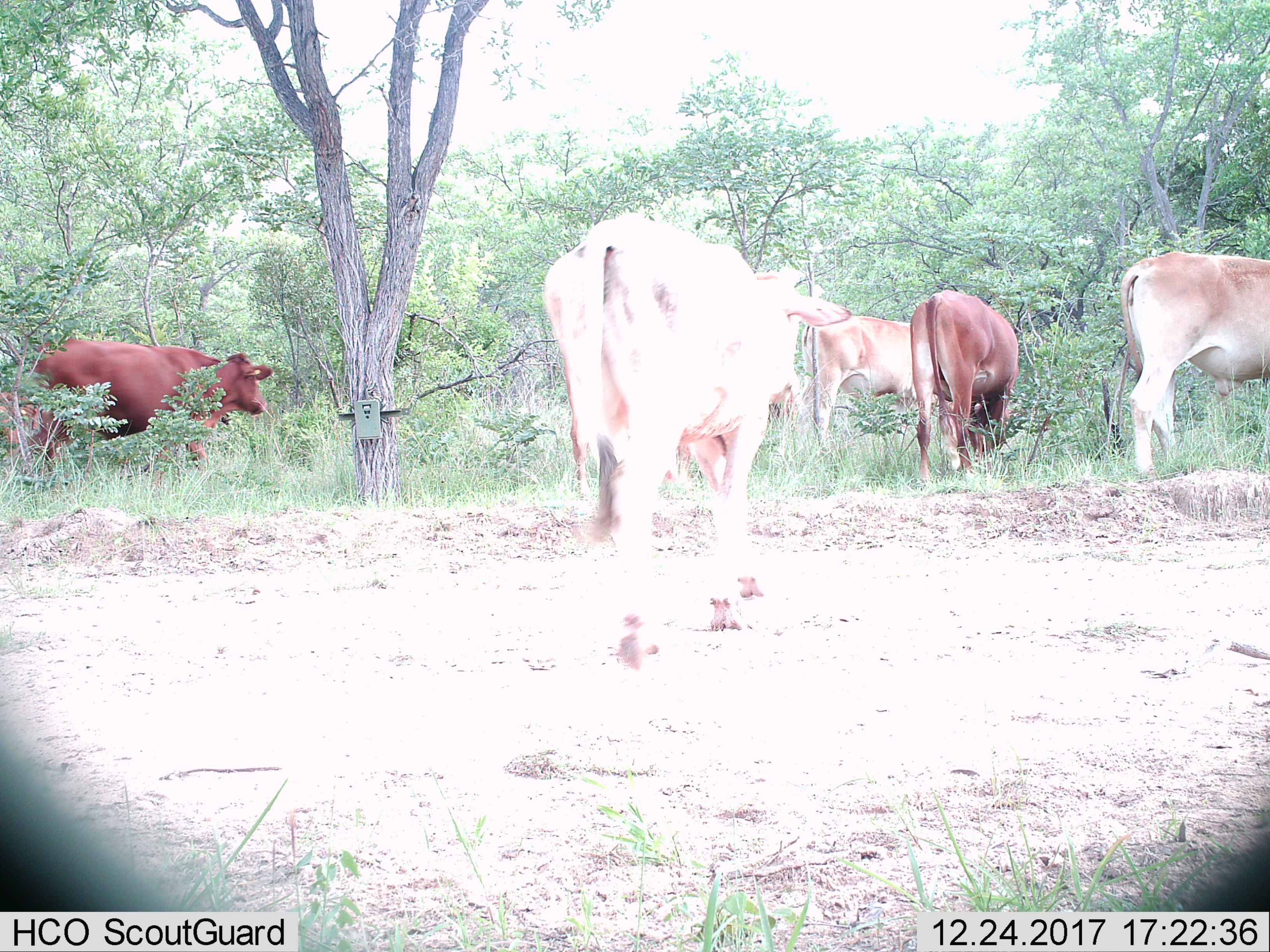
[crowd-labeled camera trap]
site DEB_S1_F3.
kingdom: Animalia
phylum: Chordata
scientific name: Vertebrata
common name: domestic animal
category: domesticanimal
Domesticanimal (domestic animal) (Vertebrata), count 6. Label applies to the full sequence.